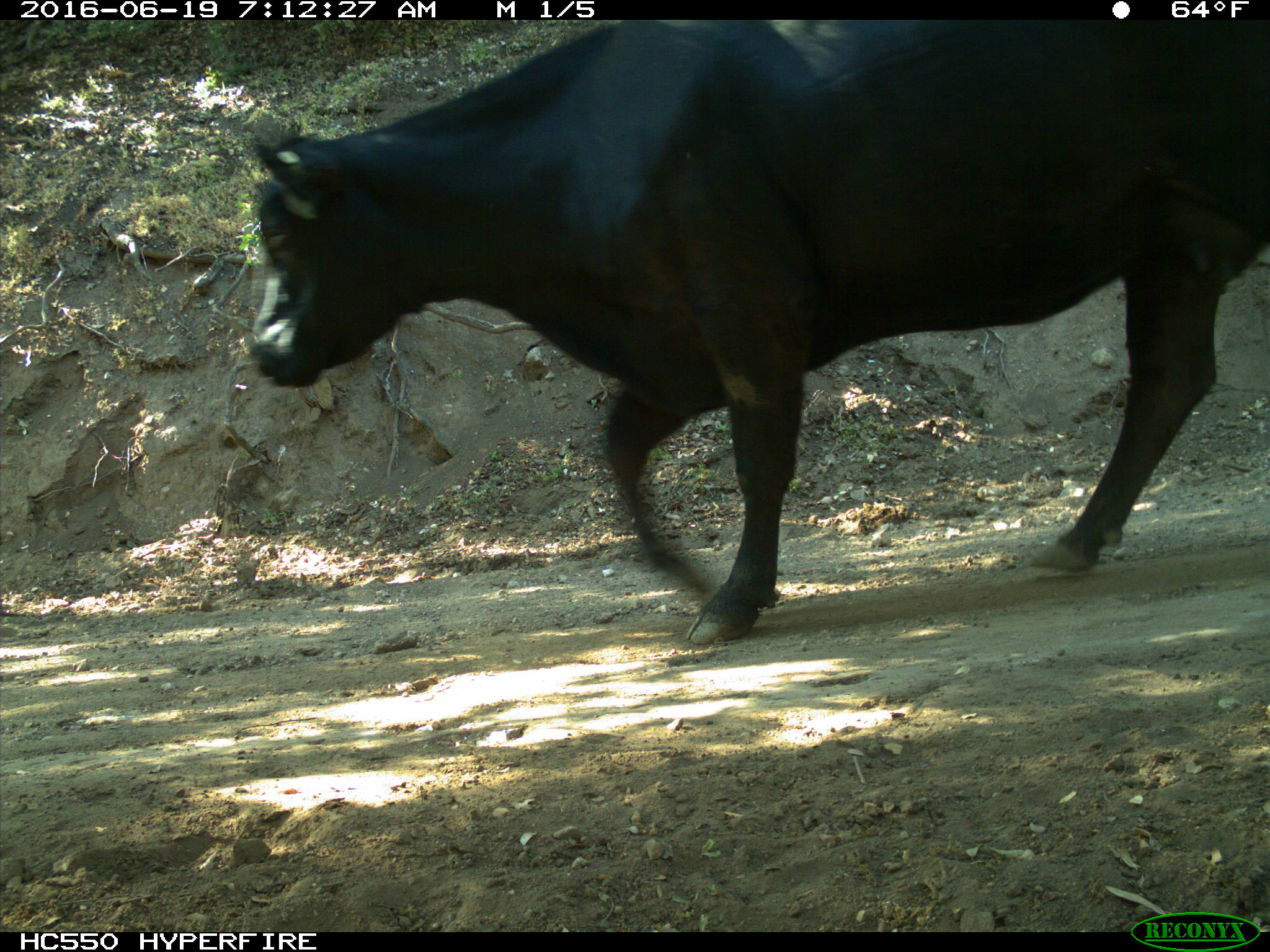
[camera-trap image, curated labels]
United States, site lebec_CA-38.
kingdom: Animalia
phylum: Chordata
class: Mammalia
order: Artiodactyla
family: Bovidae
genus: Bos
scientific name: Bos taurus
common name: domestic cow